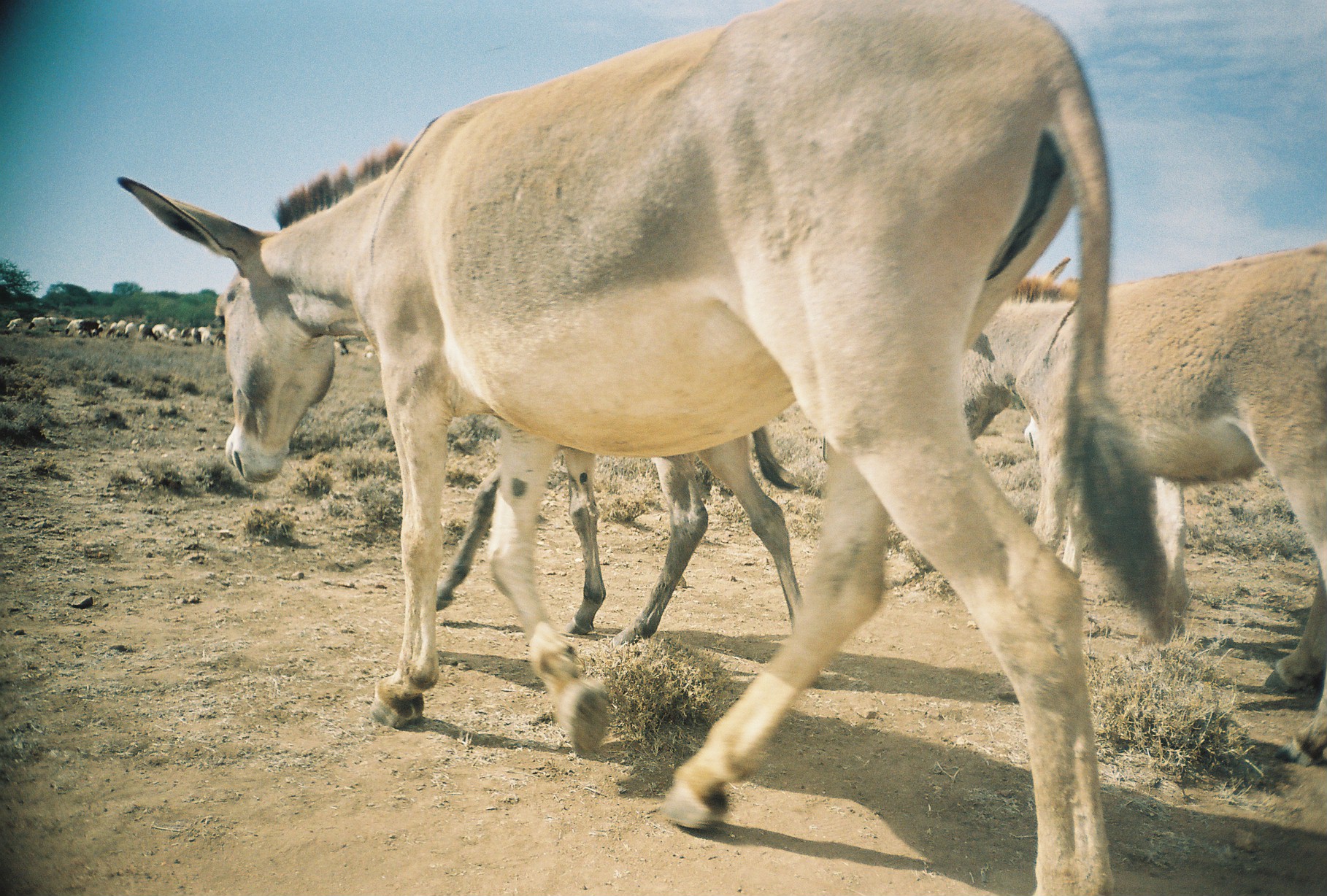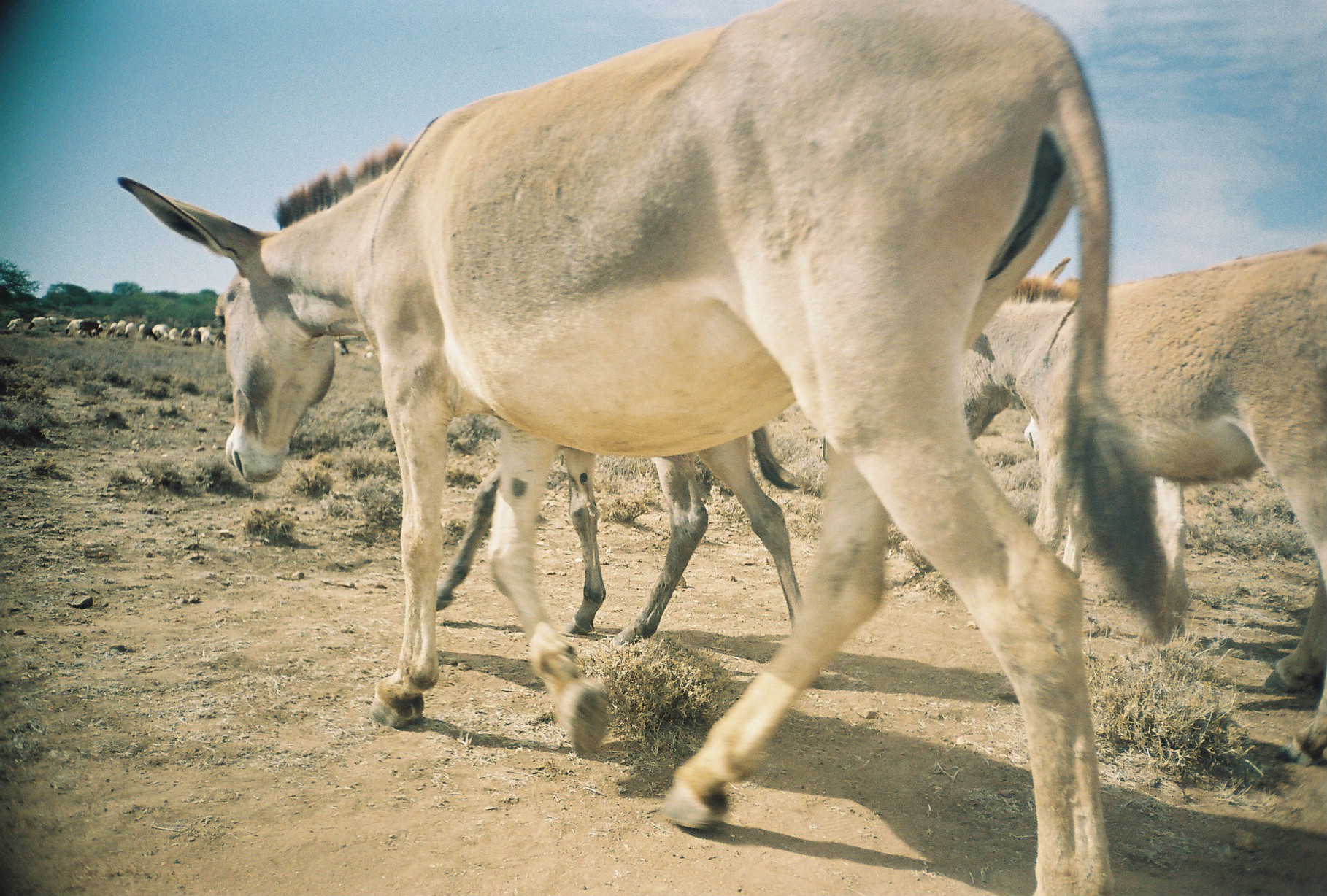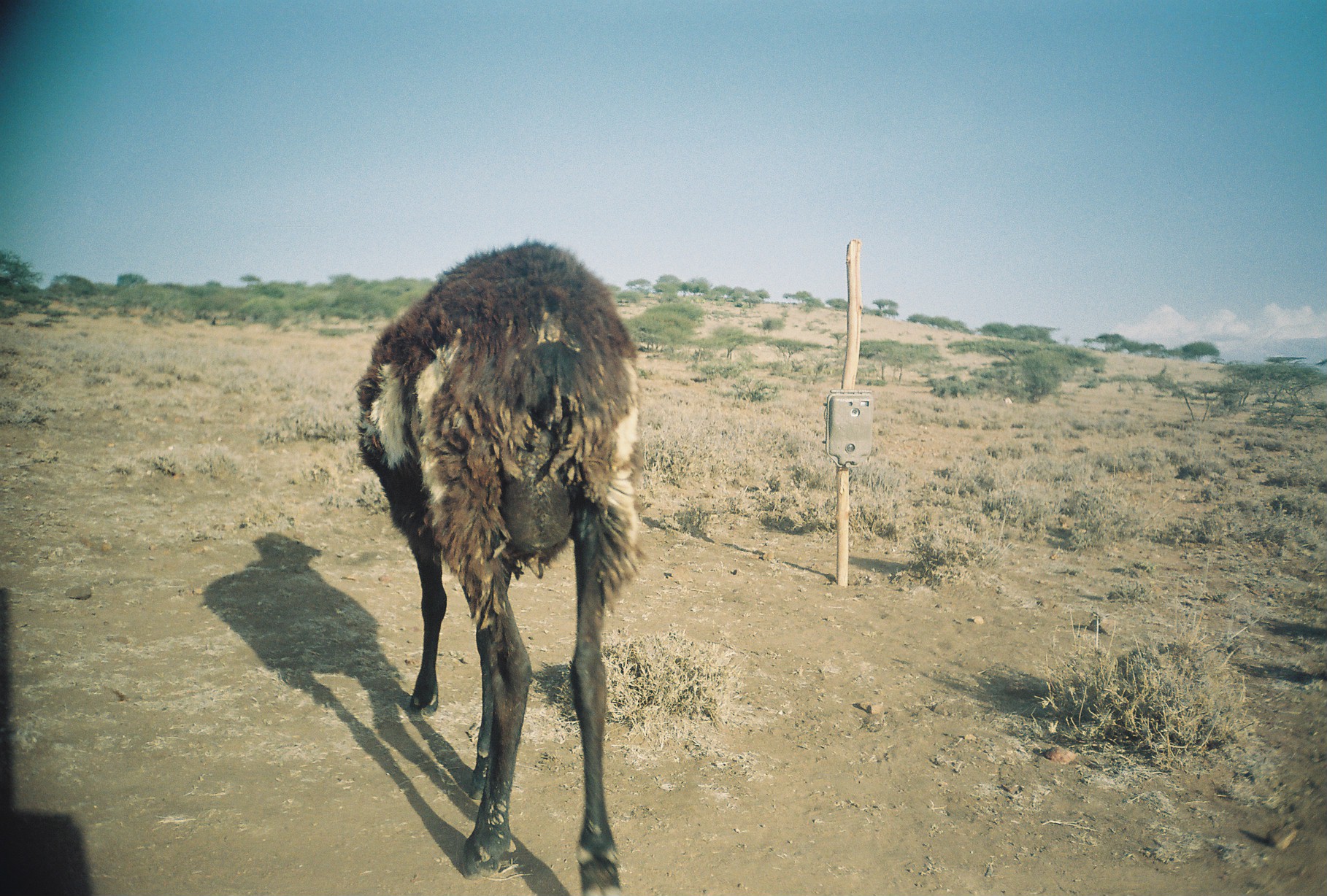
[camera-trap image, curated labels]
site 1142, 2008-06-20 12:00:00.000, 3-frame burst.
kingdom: Animalia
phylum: Chordata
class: Mammalia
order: Artiodactyla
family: Bovidae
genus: Ovis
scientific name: Ovis aries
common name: domestic sheep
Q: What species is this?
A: Ovis aries (domestic sheep).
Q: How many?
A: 22.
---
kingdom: Animalia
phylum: Chordata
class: Mammalia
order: Perissodactyla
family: Equidae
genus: Equus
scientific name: Equus africanus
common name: african wild ass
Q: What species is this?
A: Equus africanus (african wild ass).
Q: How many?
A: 3.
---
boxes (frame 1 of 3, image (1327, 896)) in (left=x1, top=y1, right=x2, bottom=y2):
group: (left=5, top=314, right=375, bottom=360)
ovis aries: (left=116, top=1, right=1185, bottom=895); (left=957, top=243, right=1327, bottom=766); (left=435, top=425, right=805, bottom=645)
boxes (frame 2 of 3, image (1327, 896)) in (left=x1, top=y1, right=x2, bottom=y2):
equus africanus: (left=115, top=1, right=1172, bottom=894); (left=964, top=243, right=1326, bottom=767); (left=436, top=426, right=803, bottom=644); (left=1023, top=258, right=1190, bottom=637)
group: (left=3, top=314, right=376, bottom=360)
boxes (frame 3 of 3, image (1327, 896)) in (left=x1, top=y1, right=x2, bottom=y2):
ovis aries: (left=356, top=240, right=647, bottom=896)